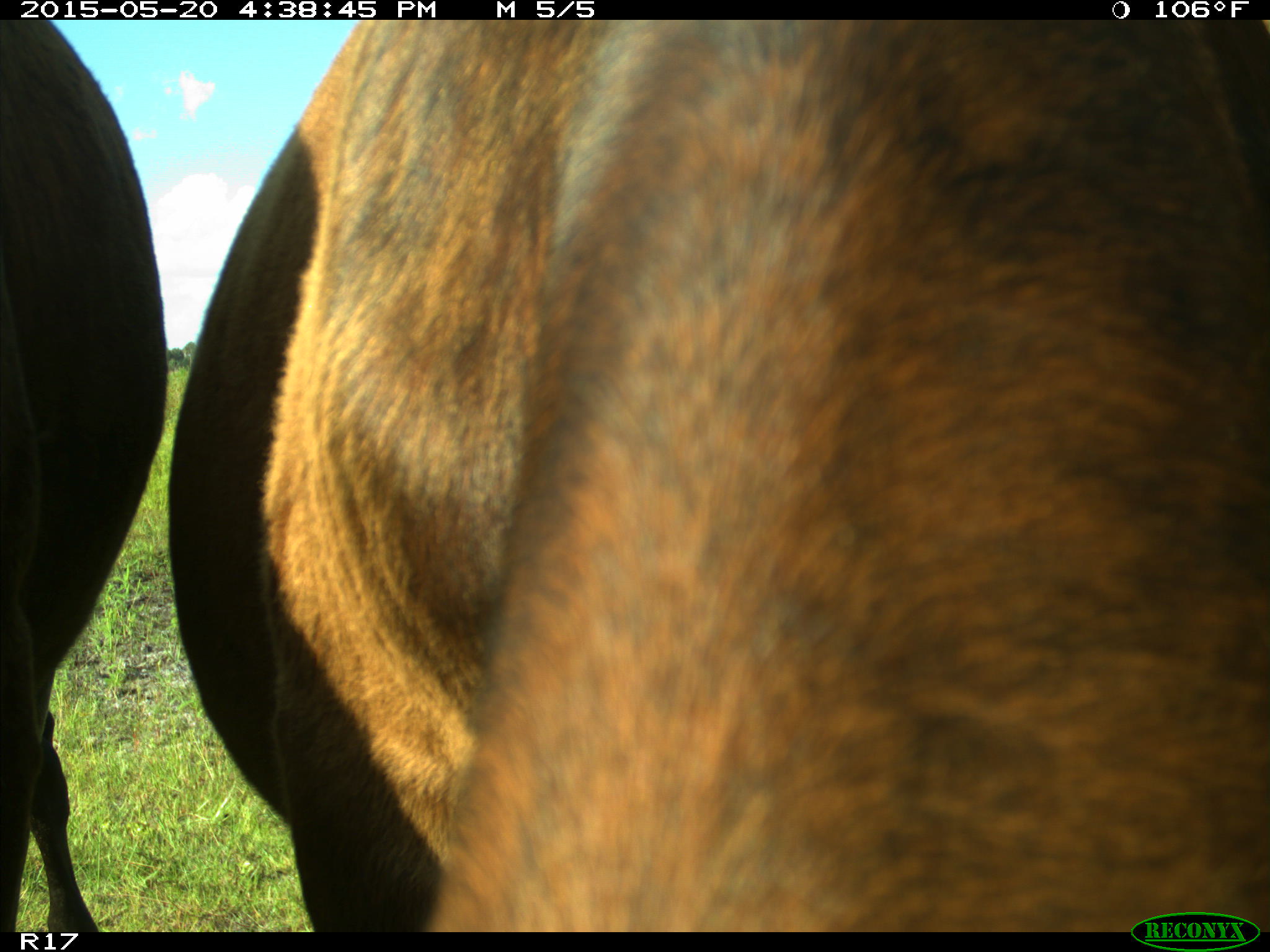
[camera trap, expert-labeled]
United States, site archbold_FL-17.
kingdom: Animalia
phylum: Chordata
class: Mammalia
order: Artiodactyla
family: Bovidae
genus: Bos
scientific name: Bos taurus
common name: domestic cow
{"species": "Bos taurus (domestic cow)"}